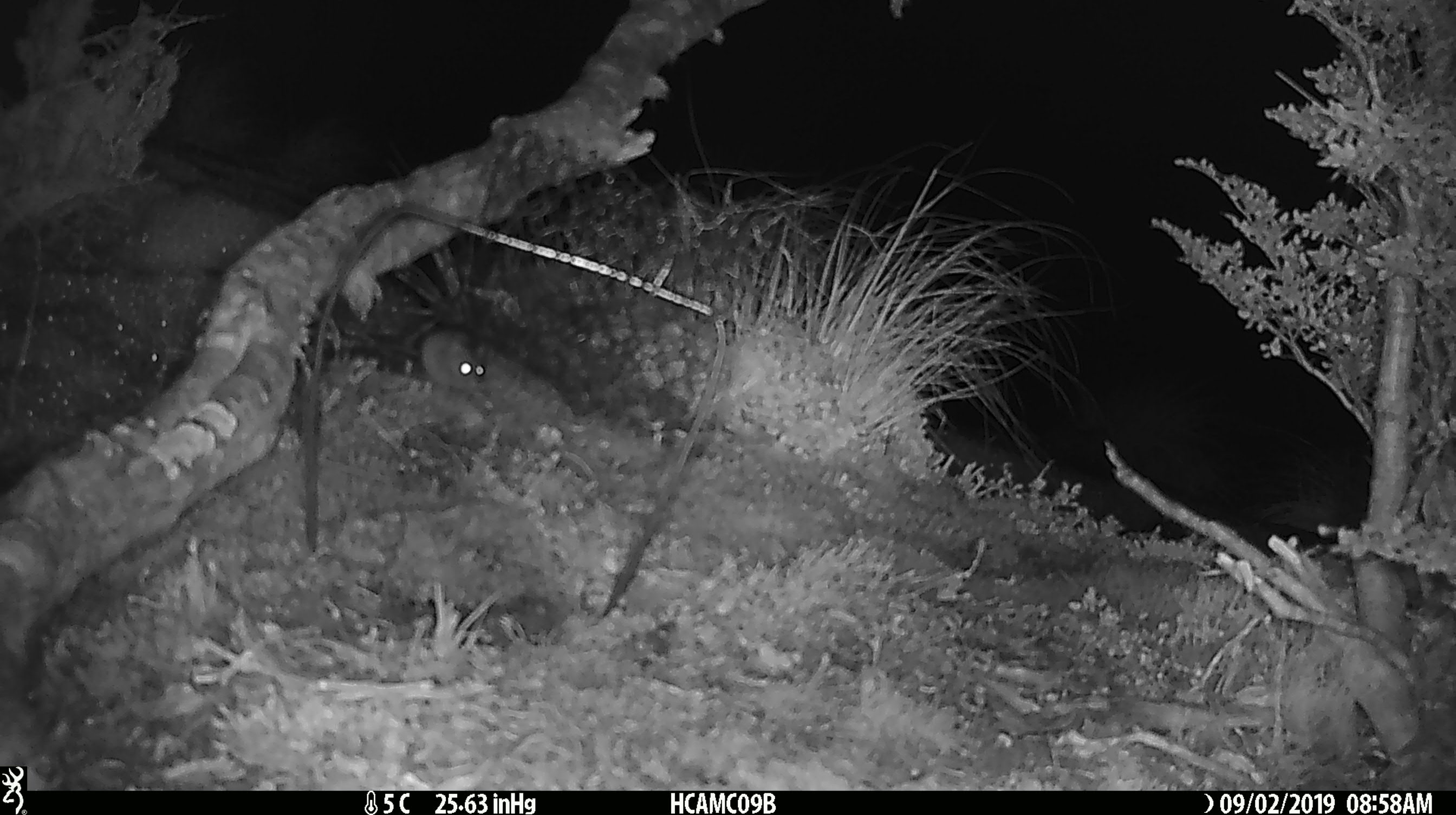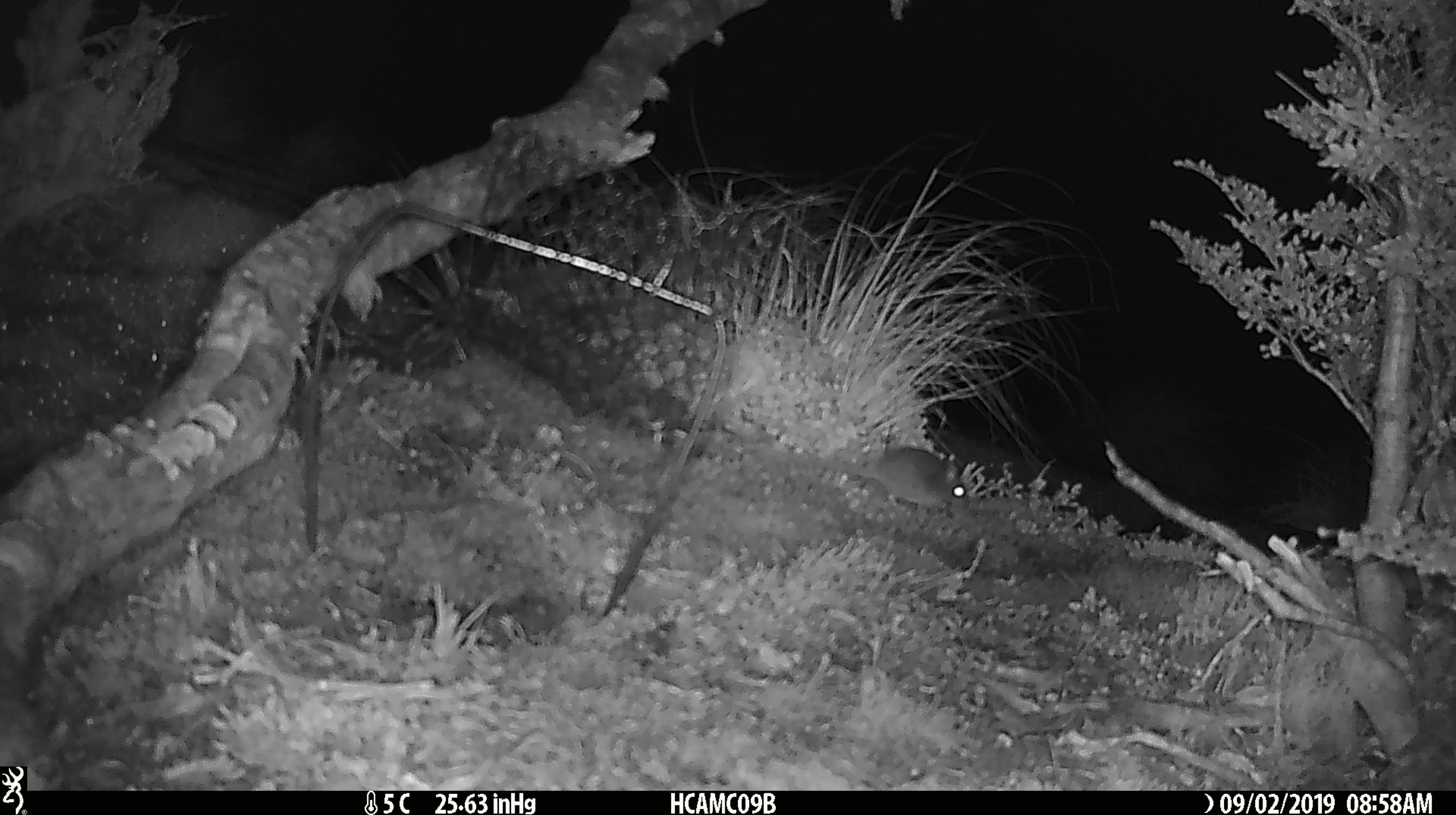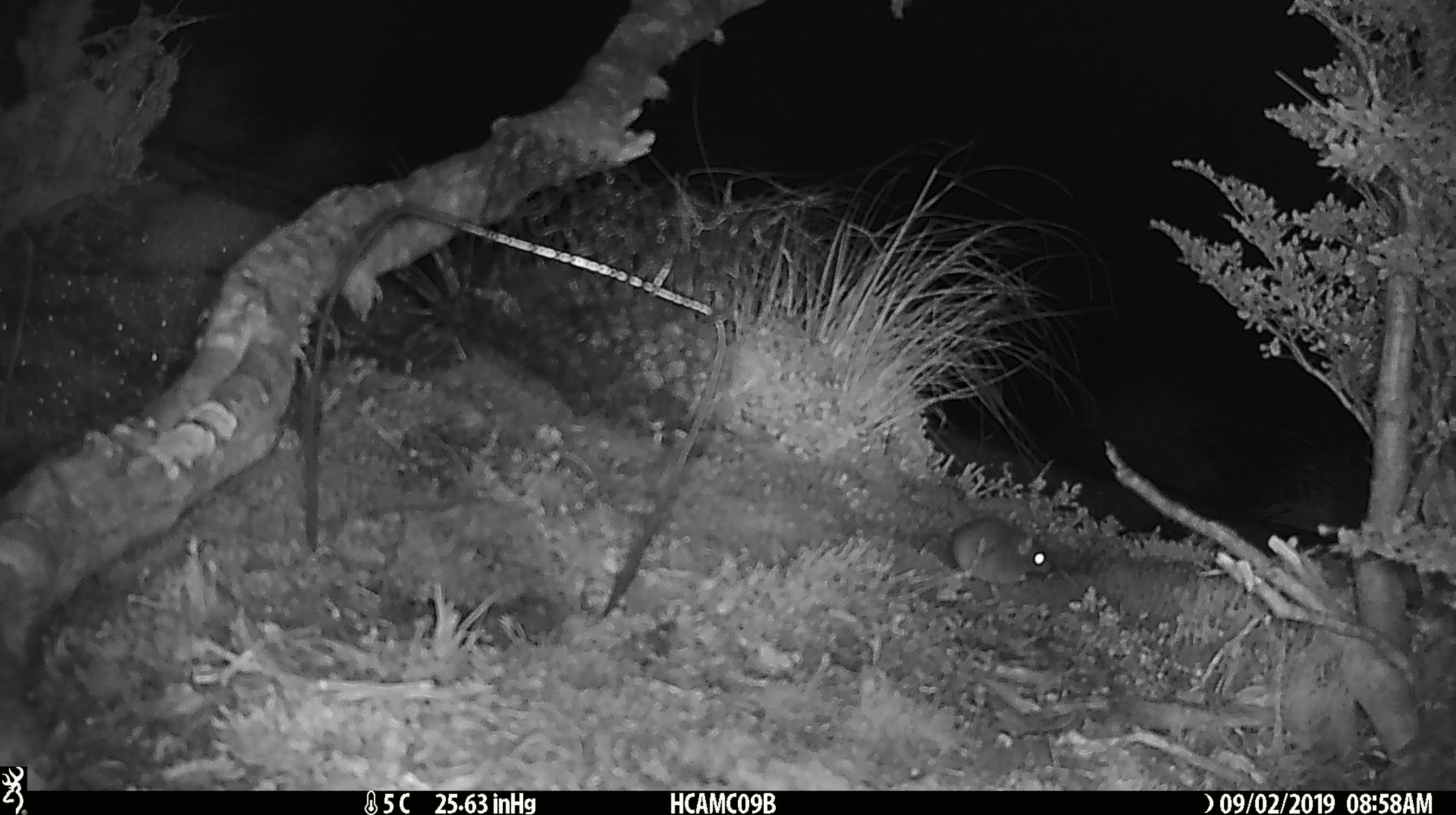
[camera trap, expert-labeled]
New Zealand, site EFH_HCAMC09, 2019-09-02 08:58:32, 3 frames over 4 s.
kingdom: Animalia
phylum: Chordata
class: Mammalia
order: Rodentia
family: Muridae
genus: Mus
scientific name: Mus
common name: mouse